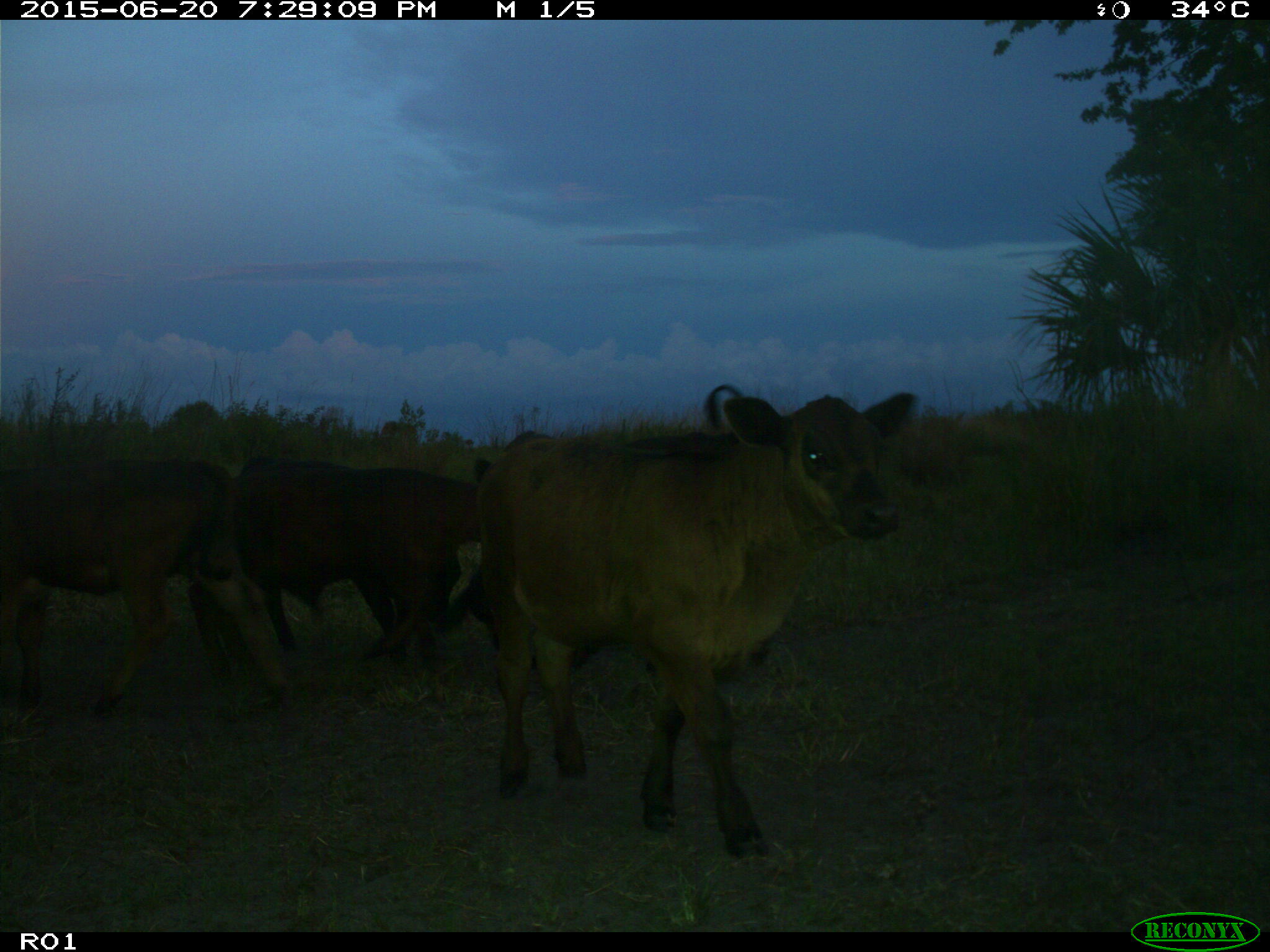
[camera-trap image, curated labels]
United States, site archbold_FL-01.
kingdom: Animalia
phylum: Chordata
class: Mammalia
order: Artiodactyla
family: Bovidae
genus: Bos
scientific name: Bos taurus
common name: domestic cow